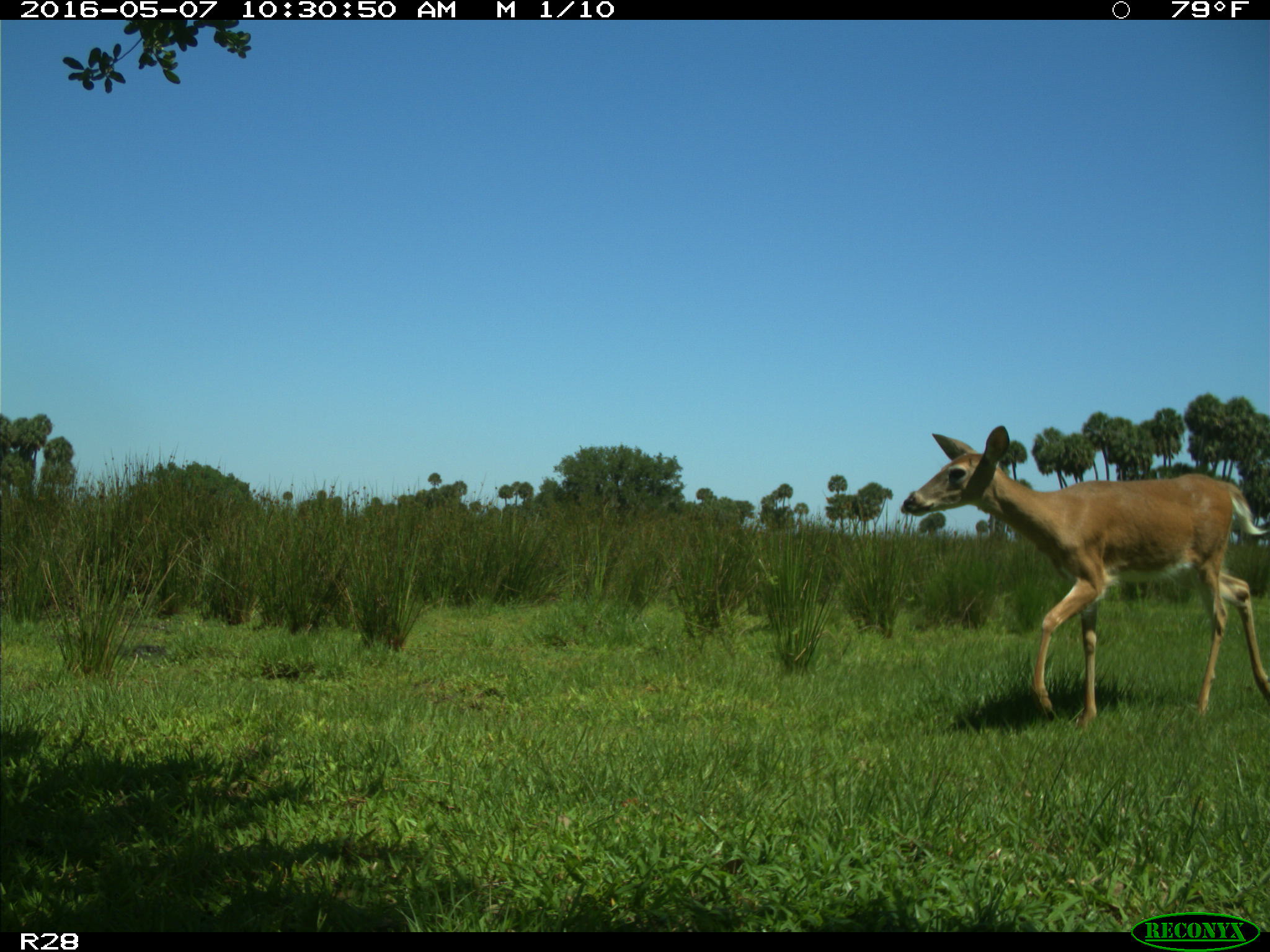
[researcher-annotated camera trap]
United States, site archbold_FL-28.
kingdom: Animalia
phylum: Chordata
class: Mammalia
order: Artiodactyla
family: Cervidae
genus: Odocoileus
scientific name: Odocoileus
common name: deer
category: unidentified deer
Unidentified deer (deer) (Odocoileus).